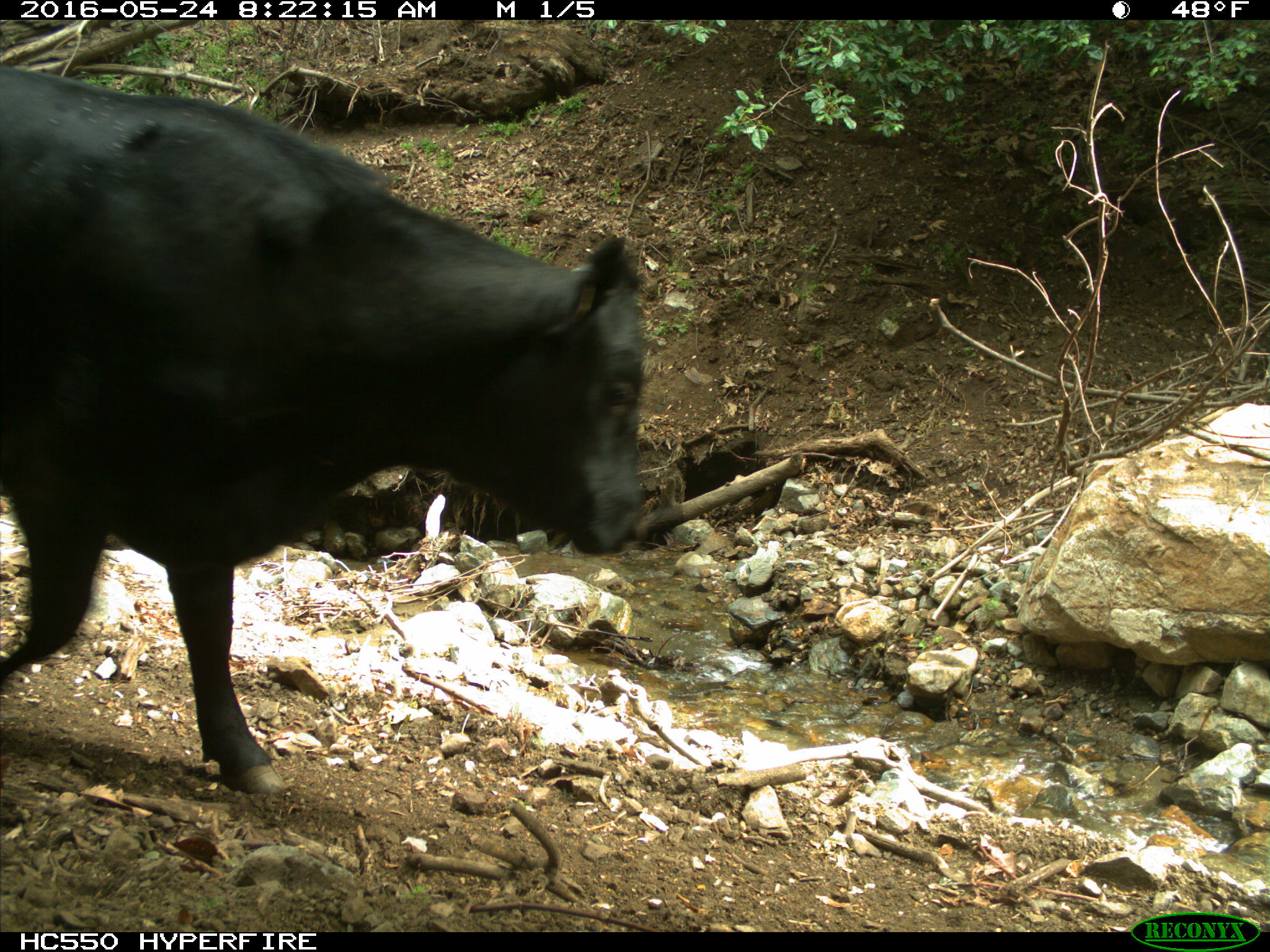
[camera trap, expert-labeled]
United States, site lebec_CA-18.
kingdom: Animalia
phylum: Chordata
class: Mammalia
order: Artiodactyla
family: Bovidae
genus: Bos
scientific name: Bos taurus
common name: domestic cow